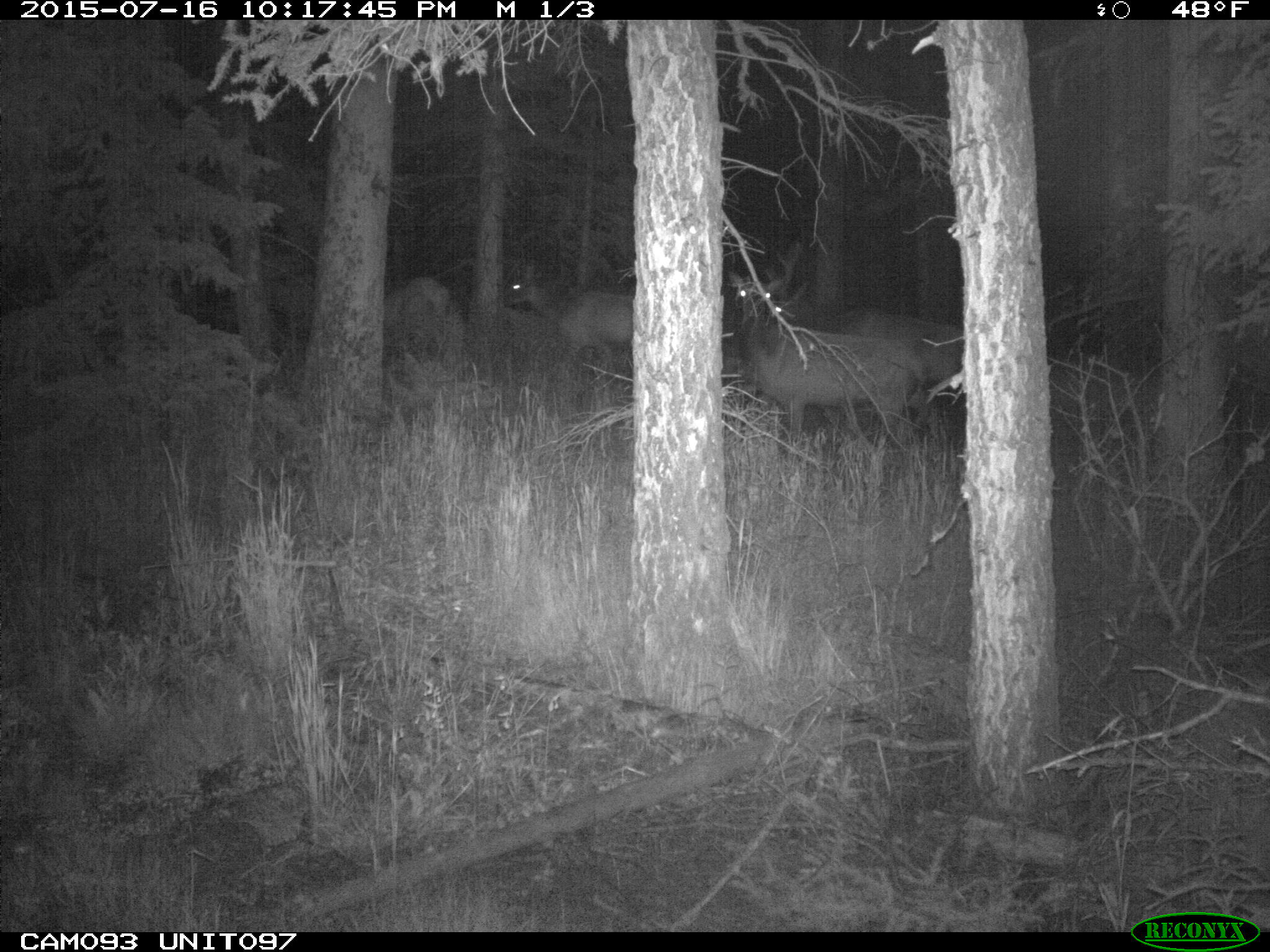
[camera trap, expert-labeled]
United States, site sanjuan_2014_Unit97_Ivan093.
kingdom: Animalia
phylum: Chordata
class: Mammalia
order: Artiodactyla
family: Cervidae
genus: Cervus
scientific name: Cervus elaphus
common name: red deer